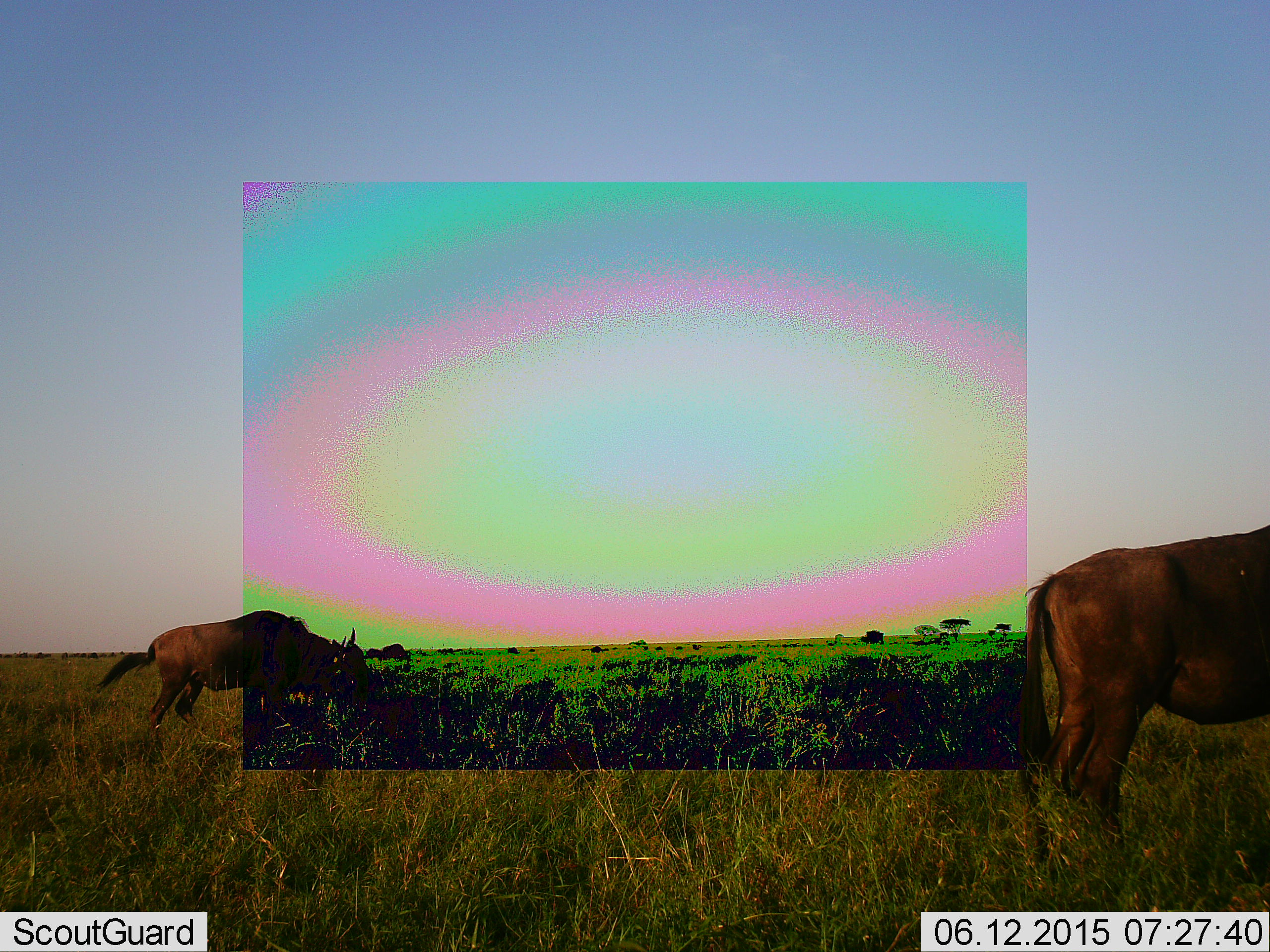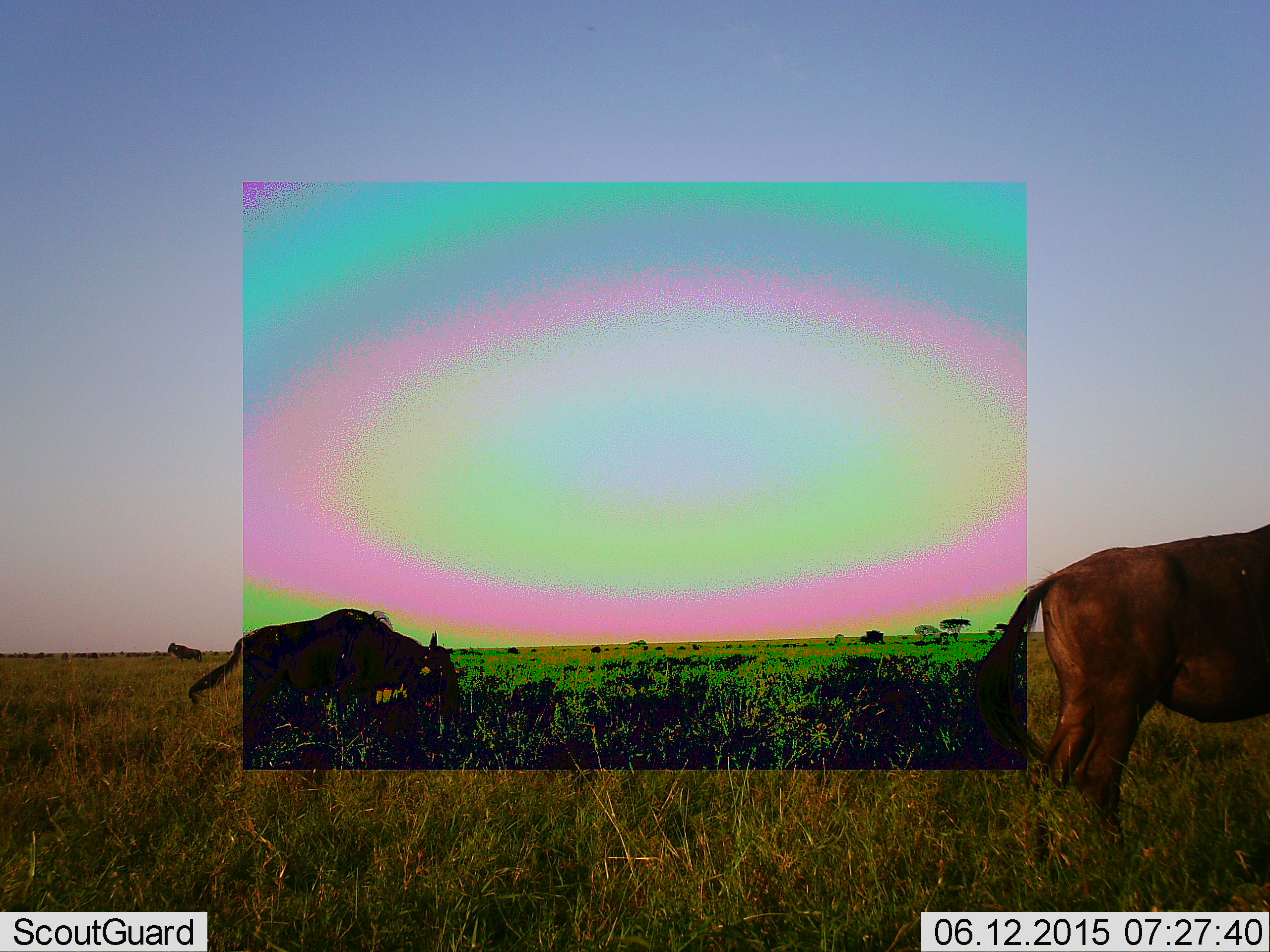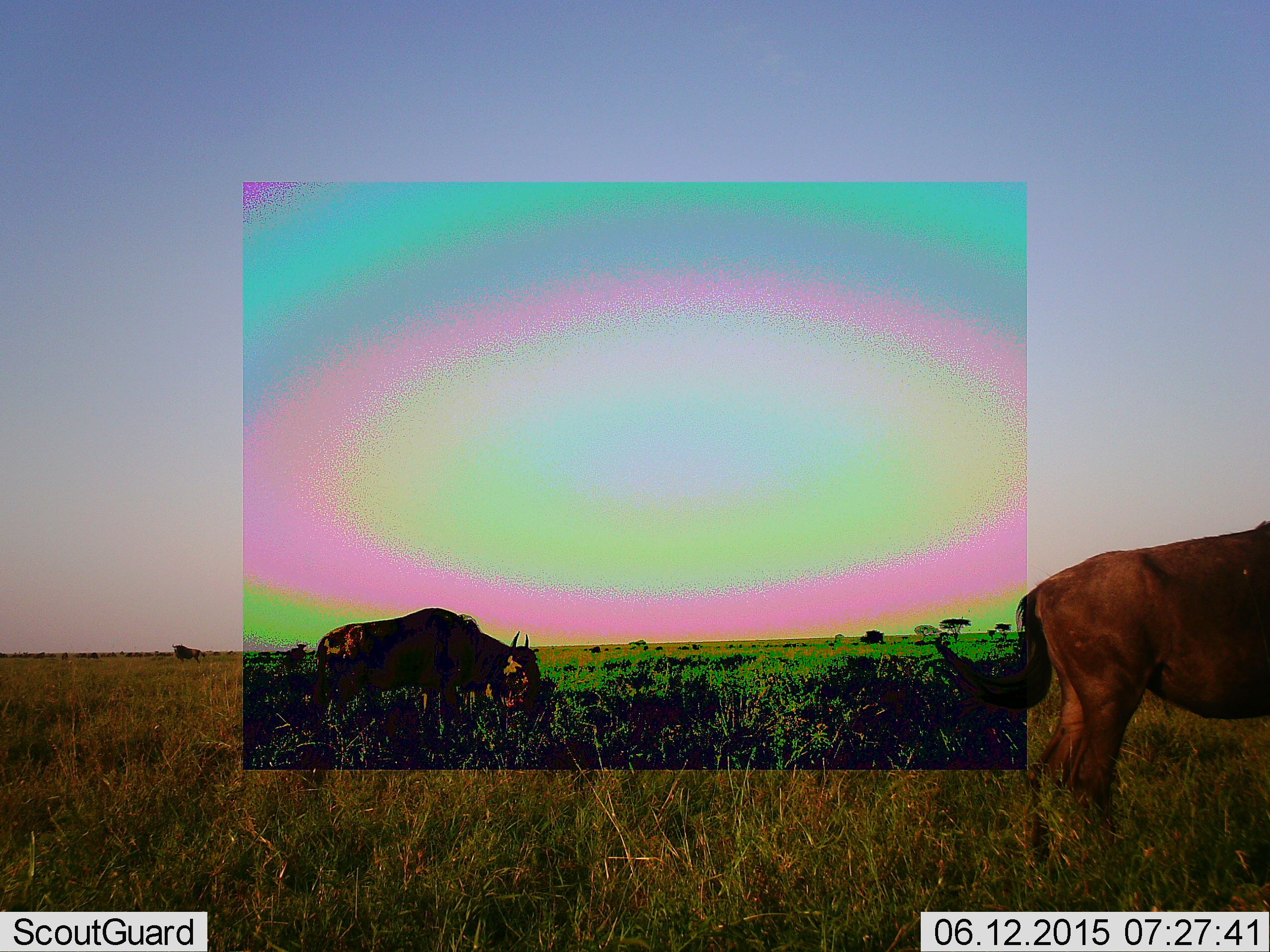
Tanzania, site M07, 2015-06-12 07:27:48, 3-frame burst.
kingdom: Animalia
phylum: Chordata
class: Mammalia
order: Artiodactyla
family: Bovidae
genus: Connochaetes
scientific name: Connochaetes taurinus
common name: blue wildebeest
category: wildebeest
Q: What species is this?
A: Wildebeest (blue wildebeest) (Connochaetes taurinus).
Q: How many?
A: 2.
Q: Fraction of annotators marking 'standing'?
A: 50%.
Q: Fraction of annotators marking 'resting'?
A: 10%.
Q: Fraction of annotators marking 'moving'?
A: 60%.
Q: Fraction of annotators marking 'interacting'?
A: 0%.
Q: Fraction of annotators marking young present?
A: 0%.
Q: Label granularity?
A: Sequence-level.